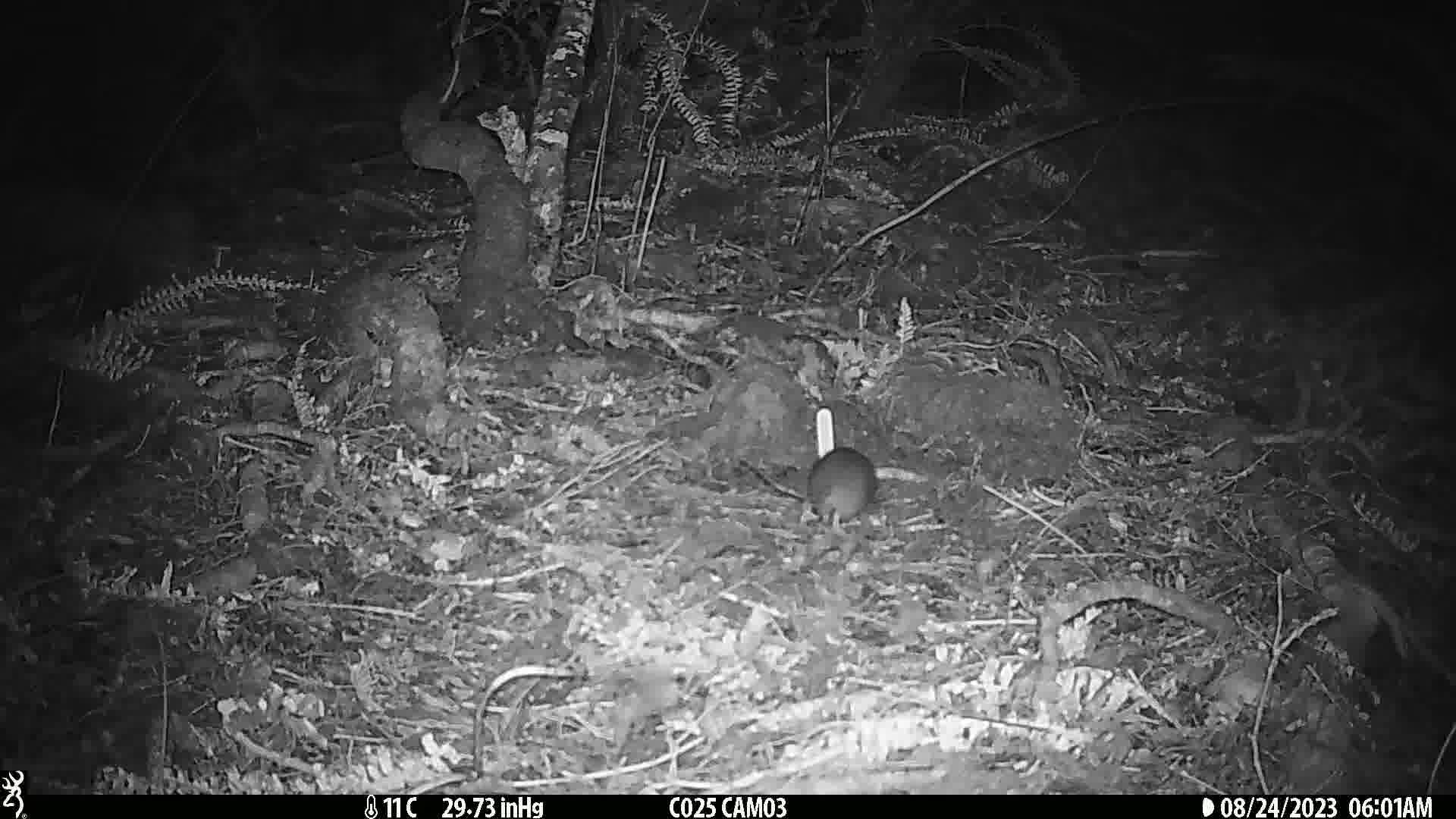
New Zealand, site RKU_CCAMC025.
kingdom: Animalia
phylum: Chordata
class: Mammalia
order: Rodentia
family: Muridae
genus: Rattus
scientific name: Rattus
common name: rat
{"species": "rat (Rattus)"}